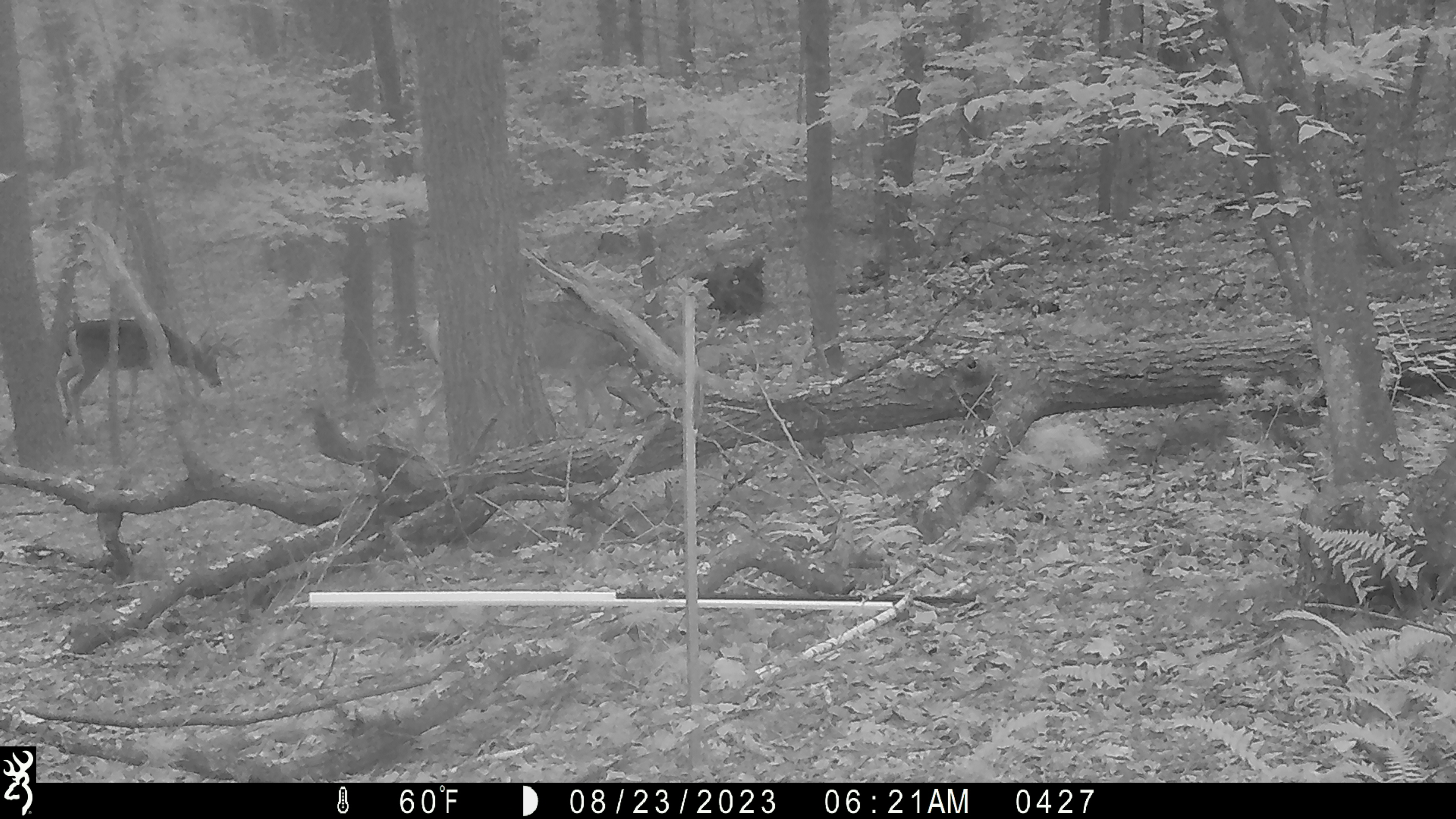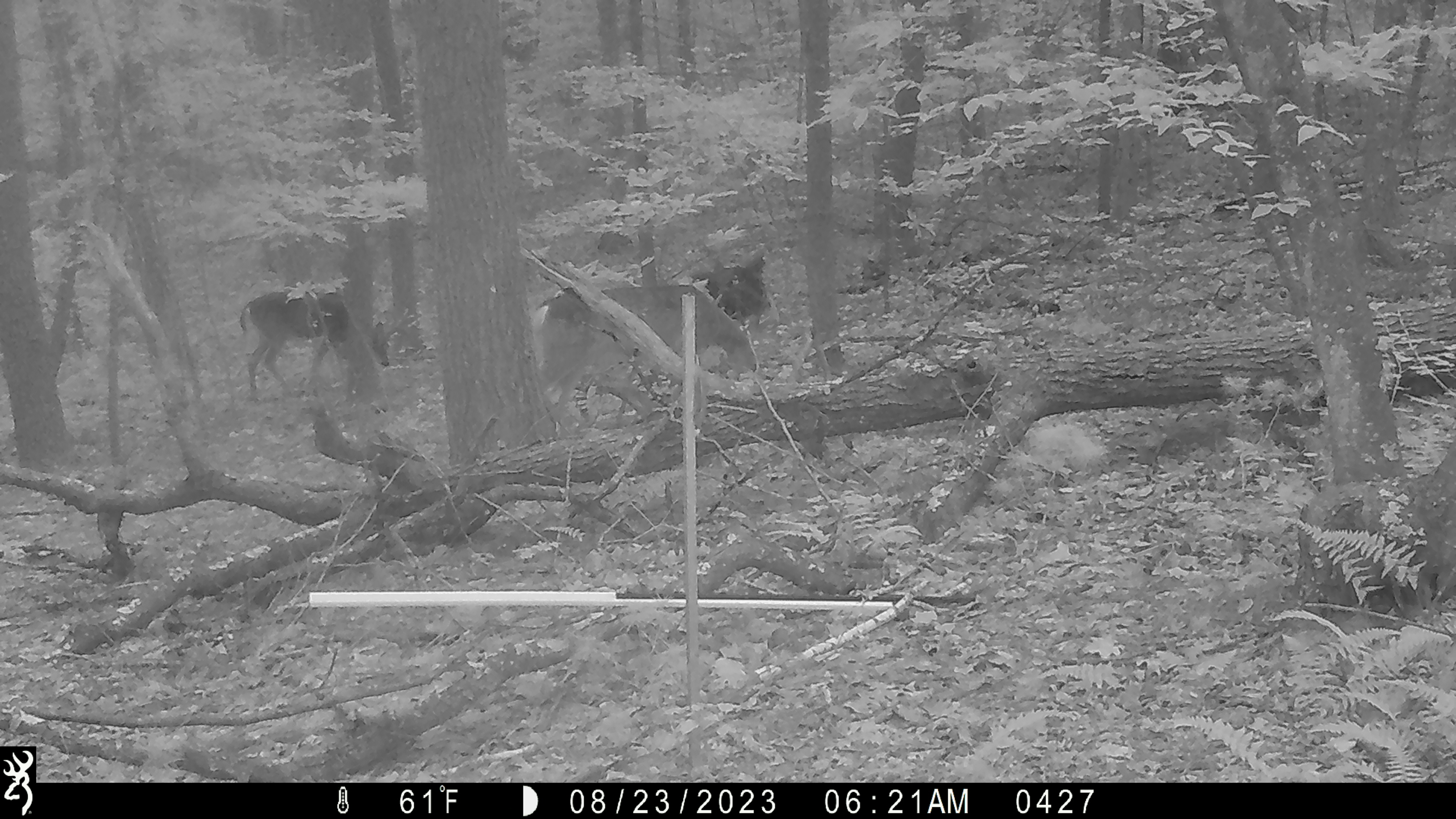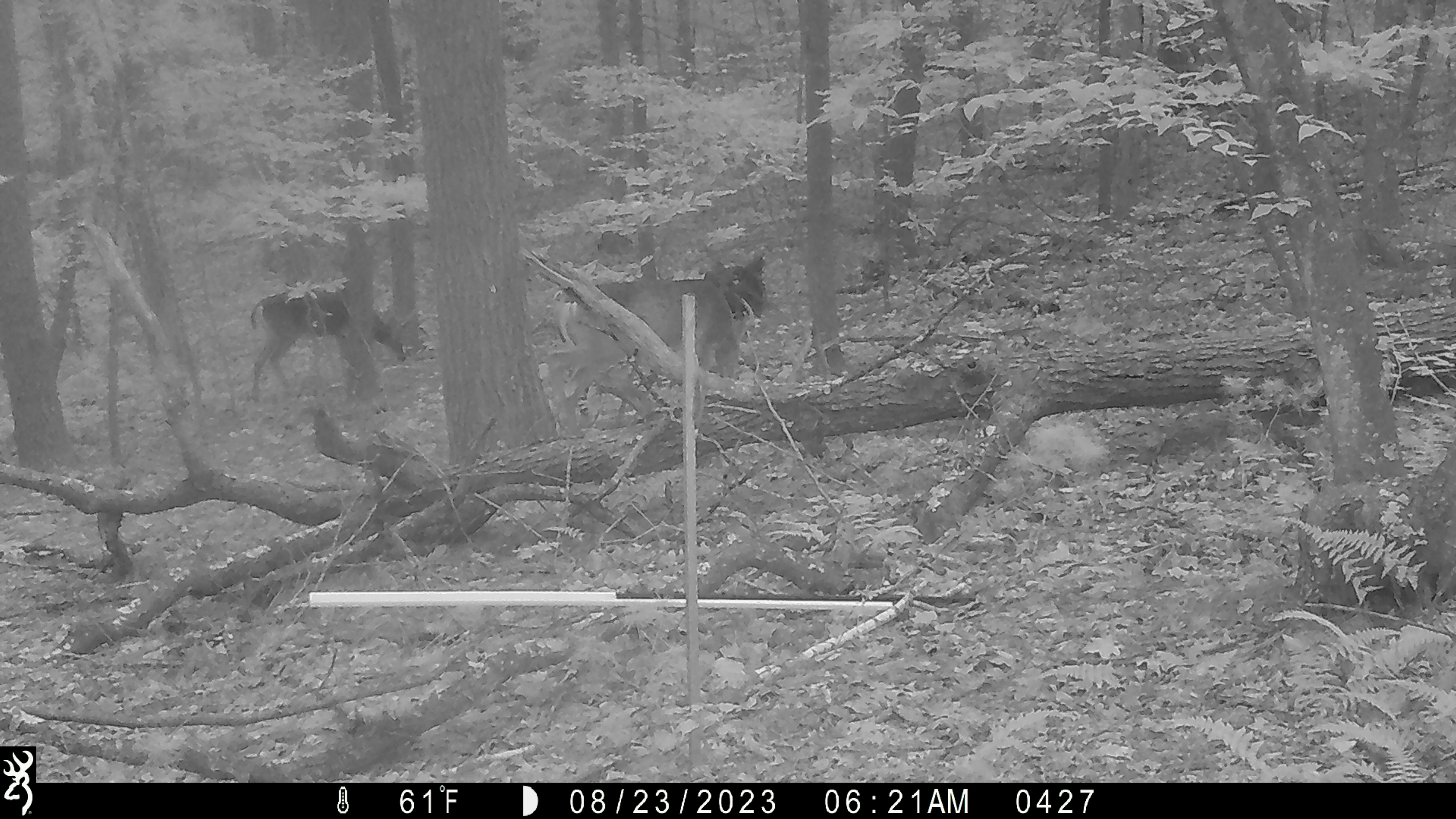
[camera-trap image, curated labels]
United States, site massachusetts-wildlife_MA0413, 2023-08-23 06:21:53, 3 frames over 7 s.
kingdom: Animalia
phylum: Chordata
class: Mammalia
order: Artiodactyla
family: Cervidae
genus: Odocoileus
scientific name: Odocoileus virginianus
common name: white-tailed deer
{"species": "white-tailed deer (Odocoileus virginianus)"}